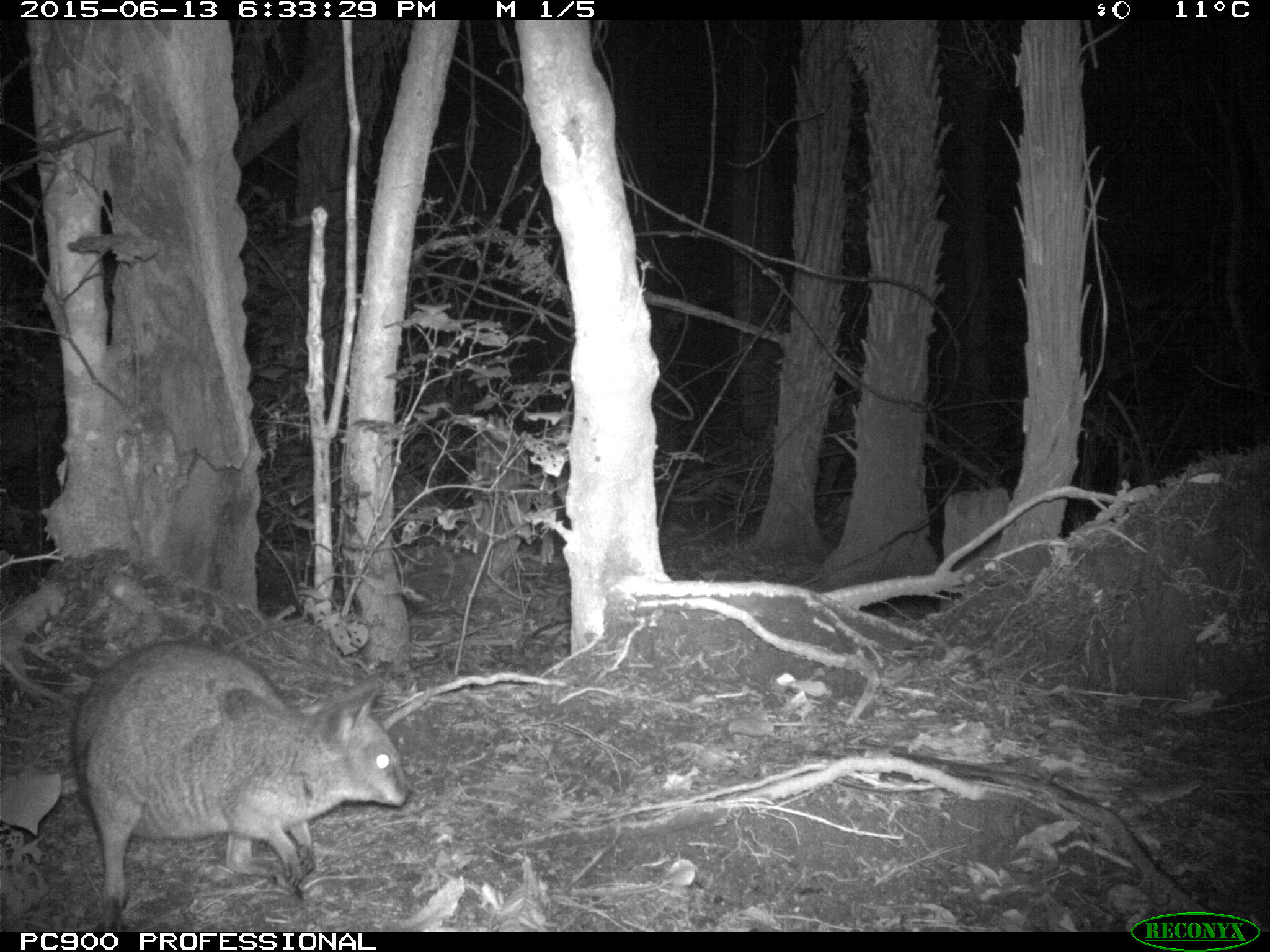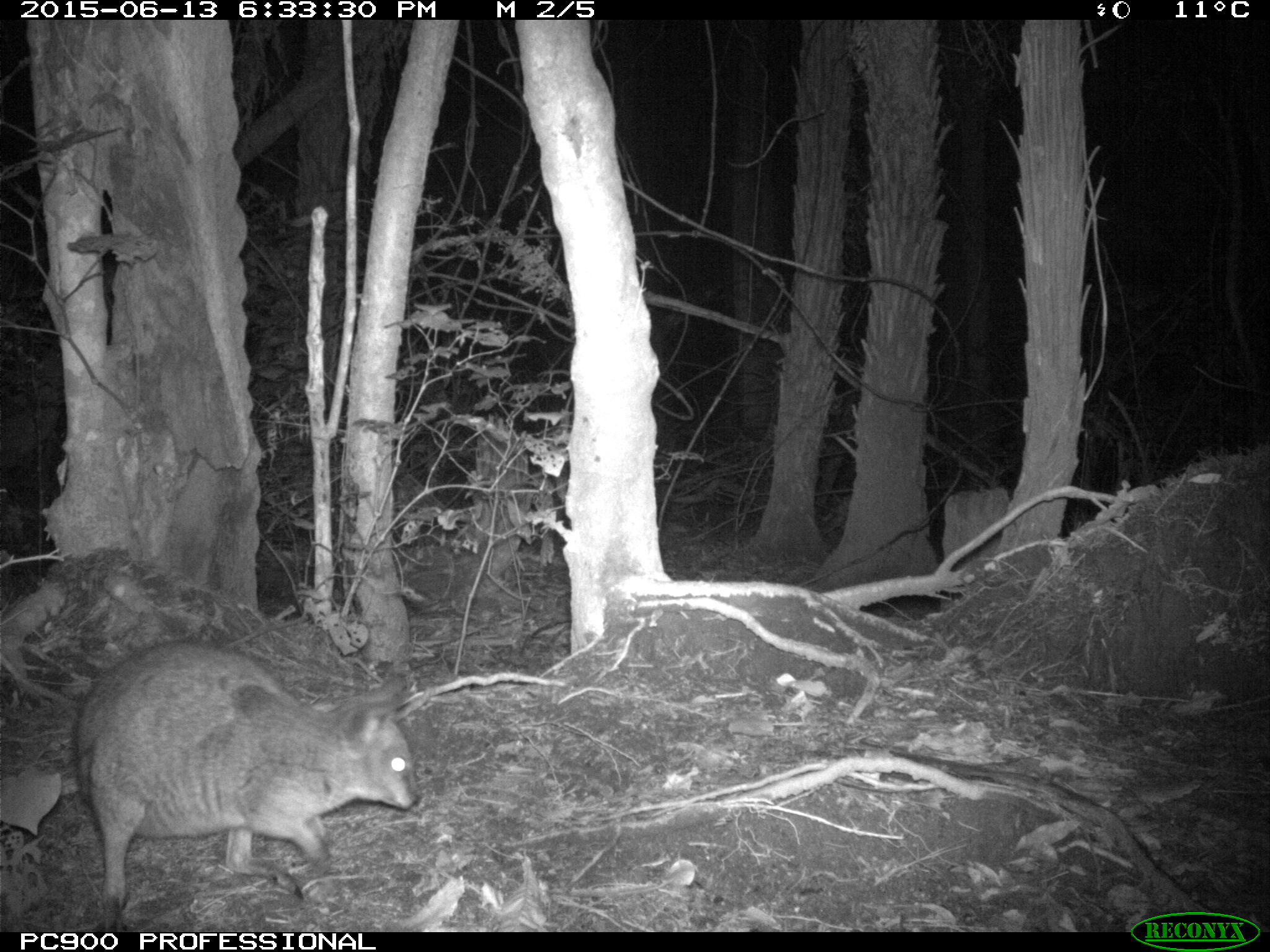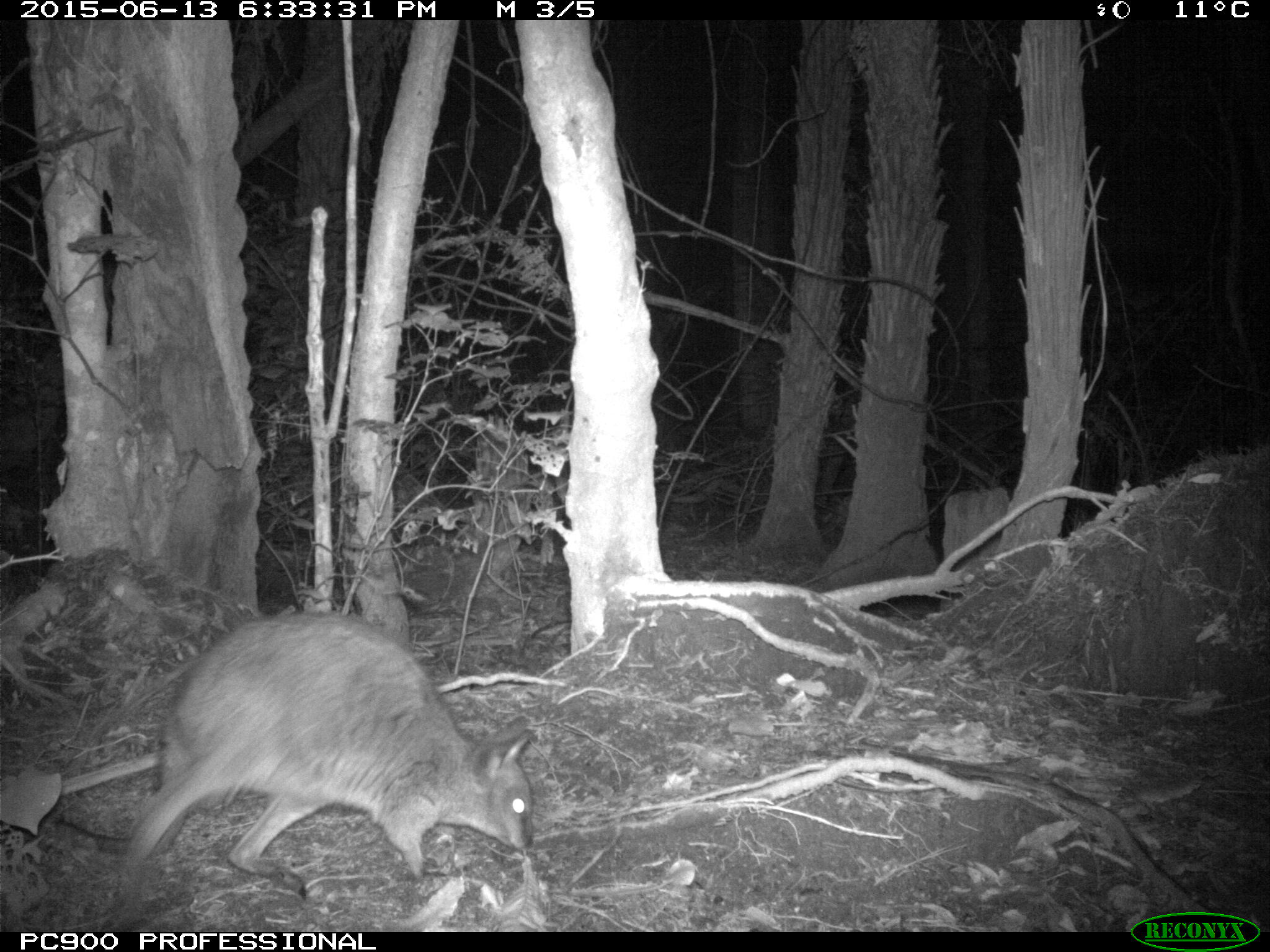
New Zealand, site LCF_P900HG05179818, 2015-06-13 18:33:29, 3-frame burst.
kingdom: Animalia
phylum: Chordata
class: Mammalia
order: Diprotodontia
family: Macropodidae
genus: Notamacropus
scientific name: Notamacropus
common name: wallaby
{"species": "wallaby (Notamacropus)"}